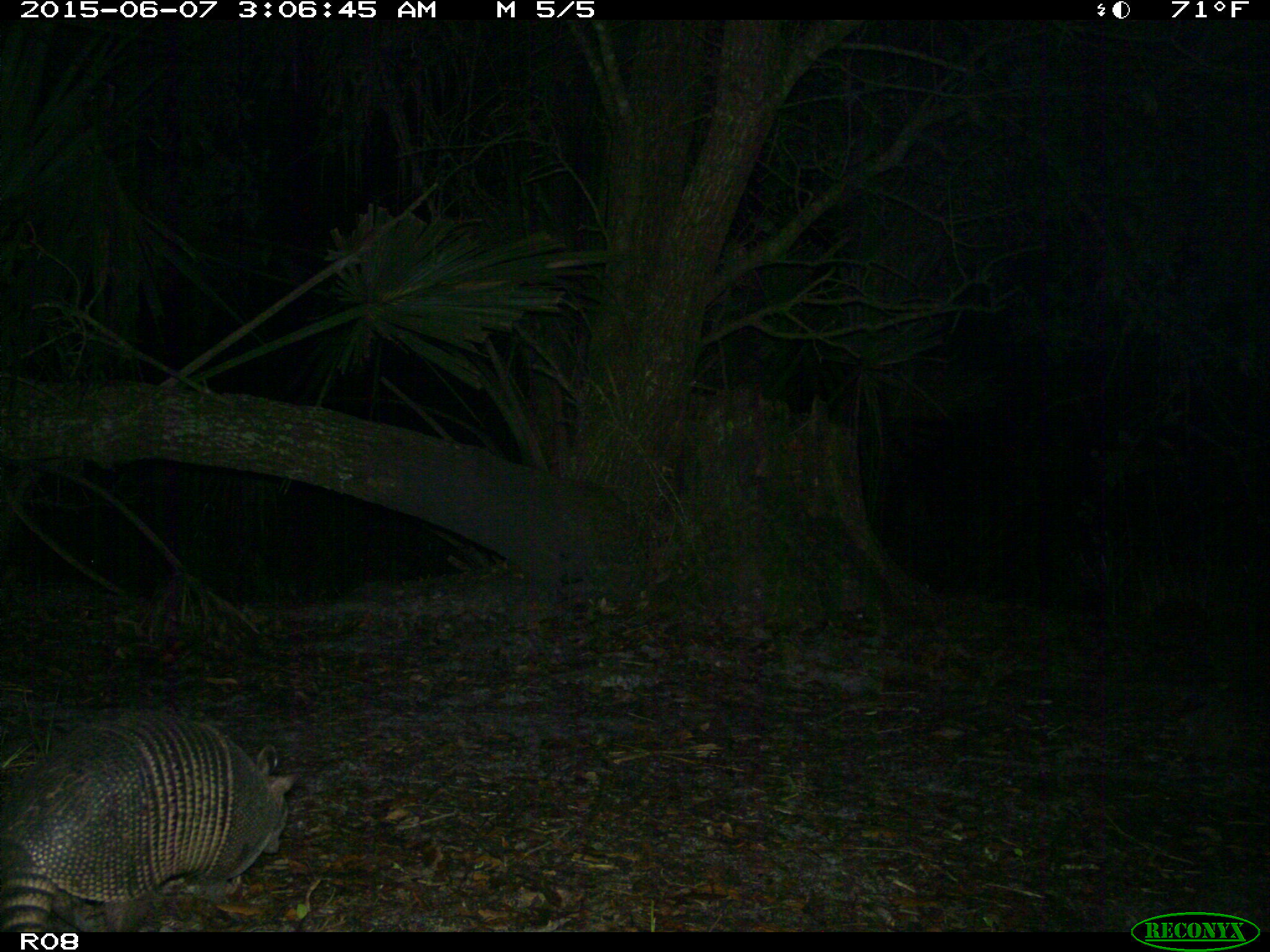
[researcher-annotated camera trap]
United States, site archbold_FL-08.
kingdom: Animalia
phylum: Chordata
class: Mammalia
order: Cingulata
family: Dasypodidae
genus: Dasypus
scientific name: Dasypus novemcinctus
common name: nine-banded armadillo